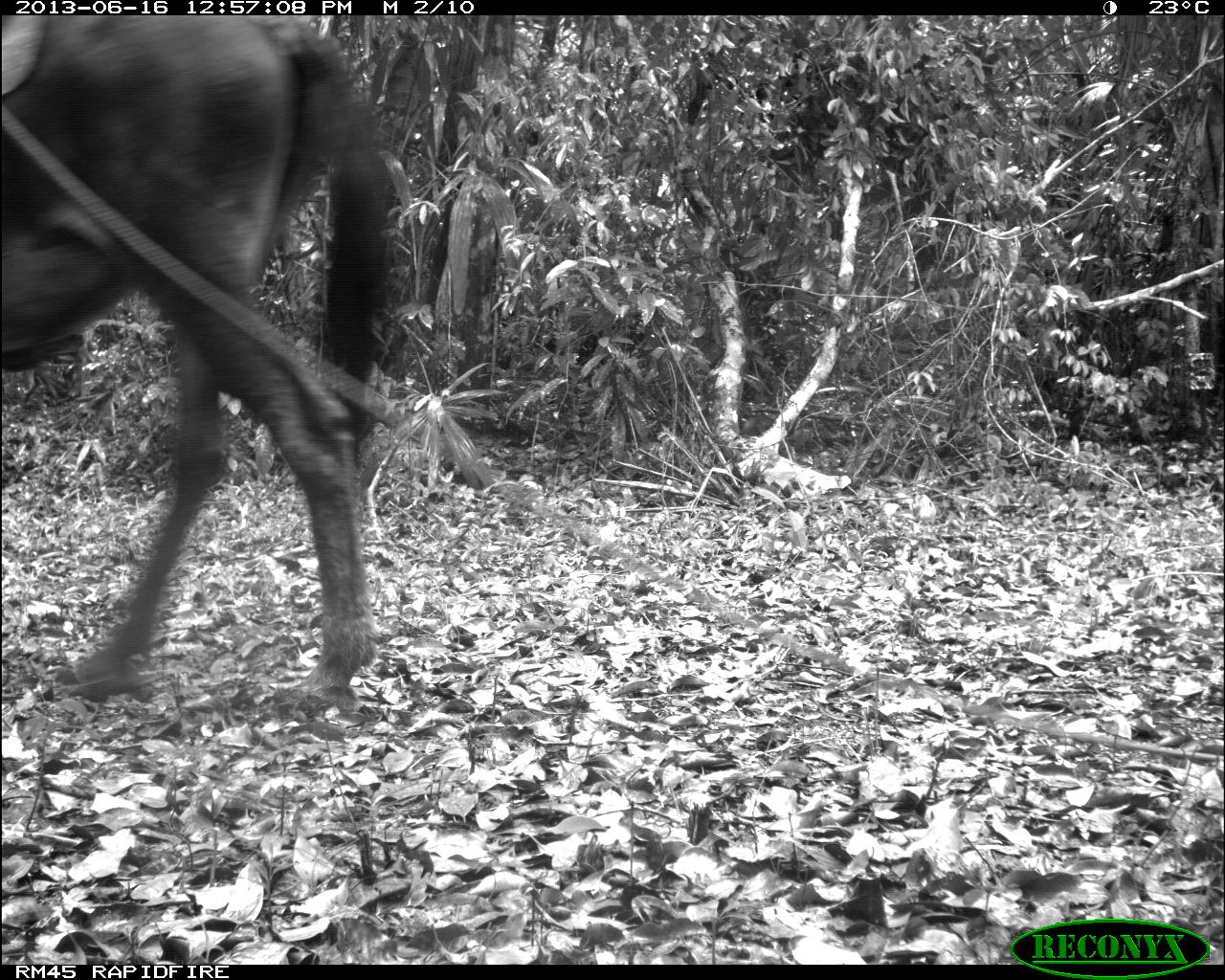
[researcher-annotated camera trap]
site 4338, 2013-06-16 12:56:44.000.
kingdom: Animalia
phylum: Chordata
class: Mammalia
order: Perissodactyla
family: Equidae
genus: Equus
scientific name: Equus ferus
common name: wild horse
Equus ferus (wild horse), count 1.